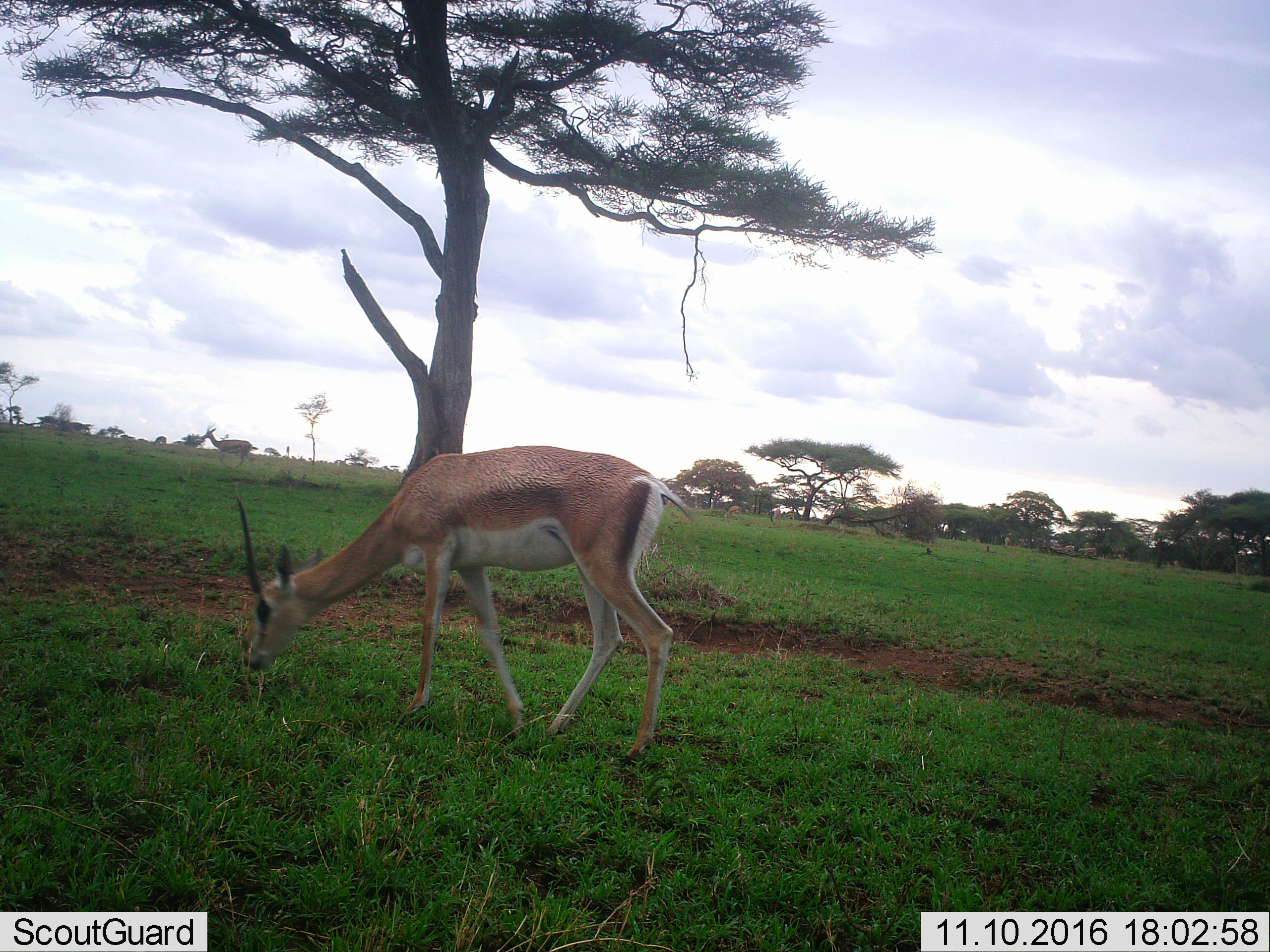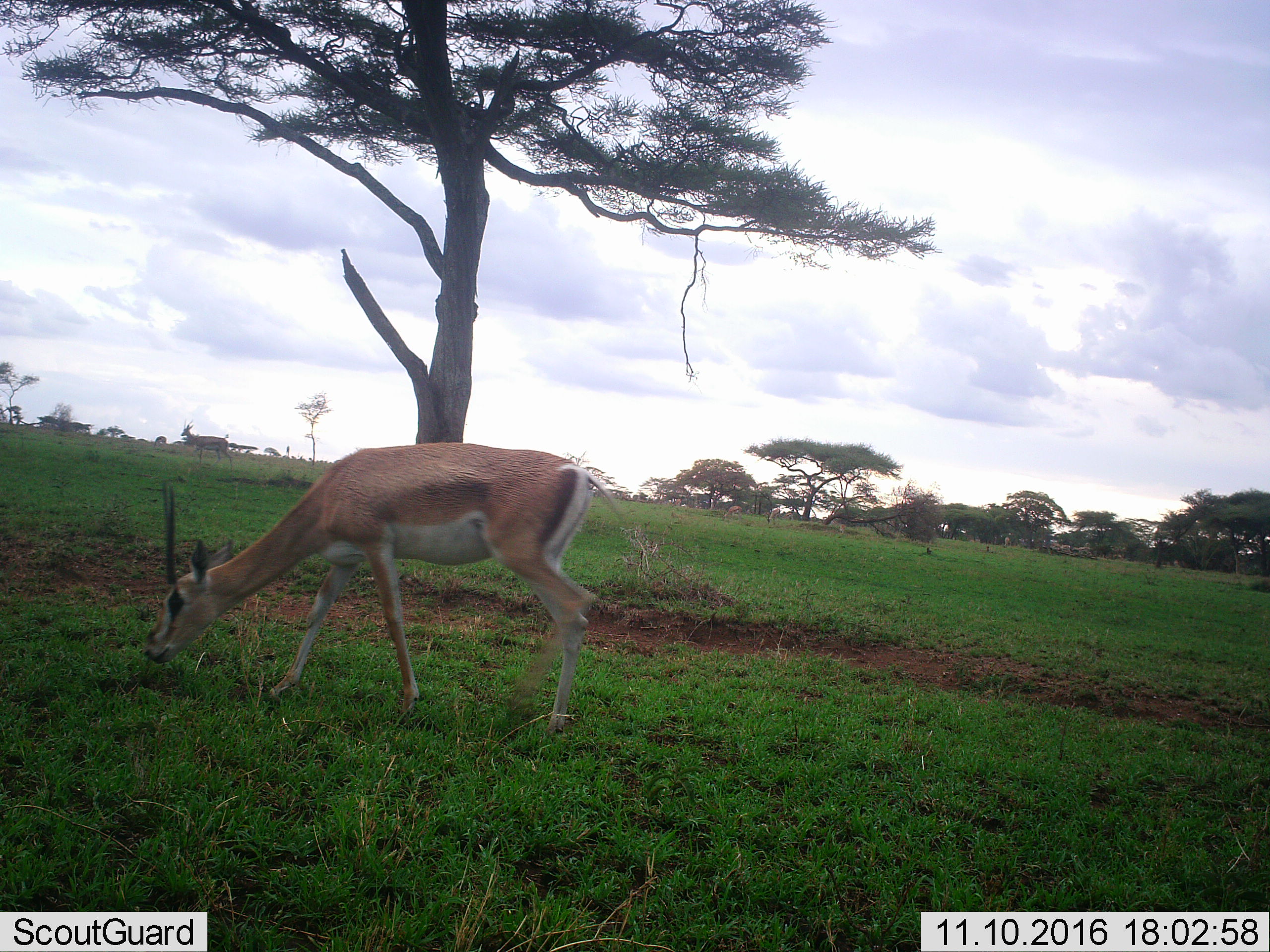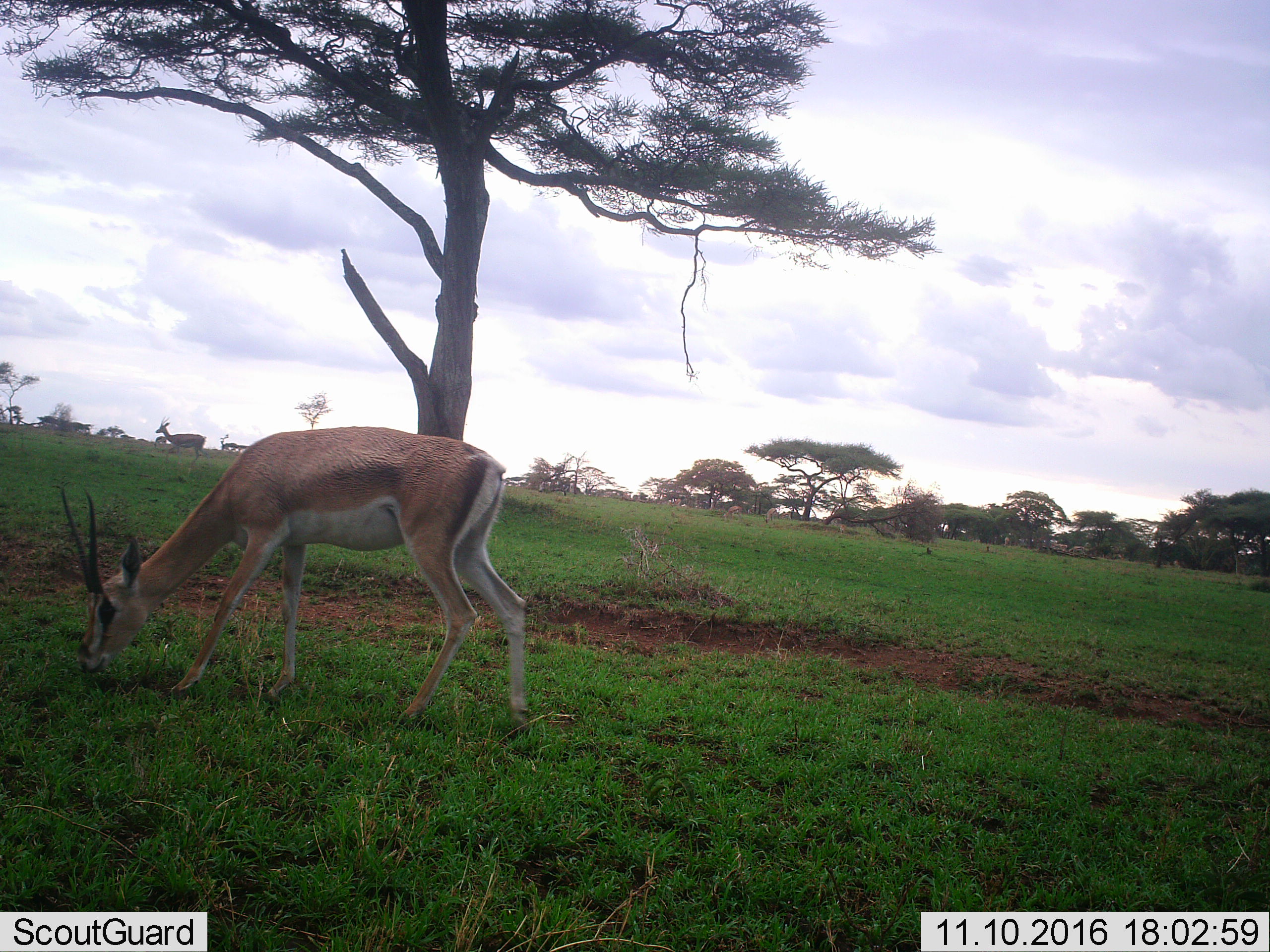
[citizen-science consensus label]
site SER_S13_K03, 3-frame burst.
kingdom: Animalia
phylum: Chordata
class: Mammalia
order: Artiodactyla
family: Bovidae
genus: Nanger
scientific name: Nanger granti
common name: grant's gazelle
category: gazellegrants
Gazellegrants (grant's gazelle) (Nanger granti), count 2. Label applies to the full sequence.